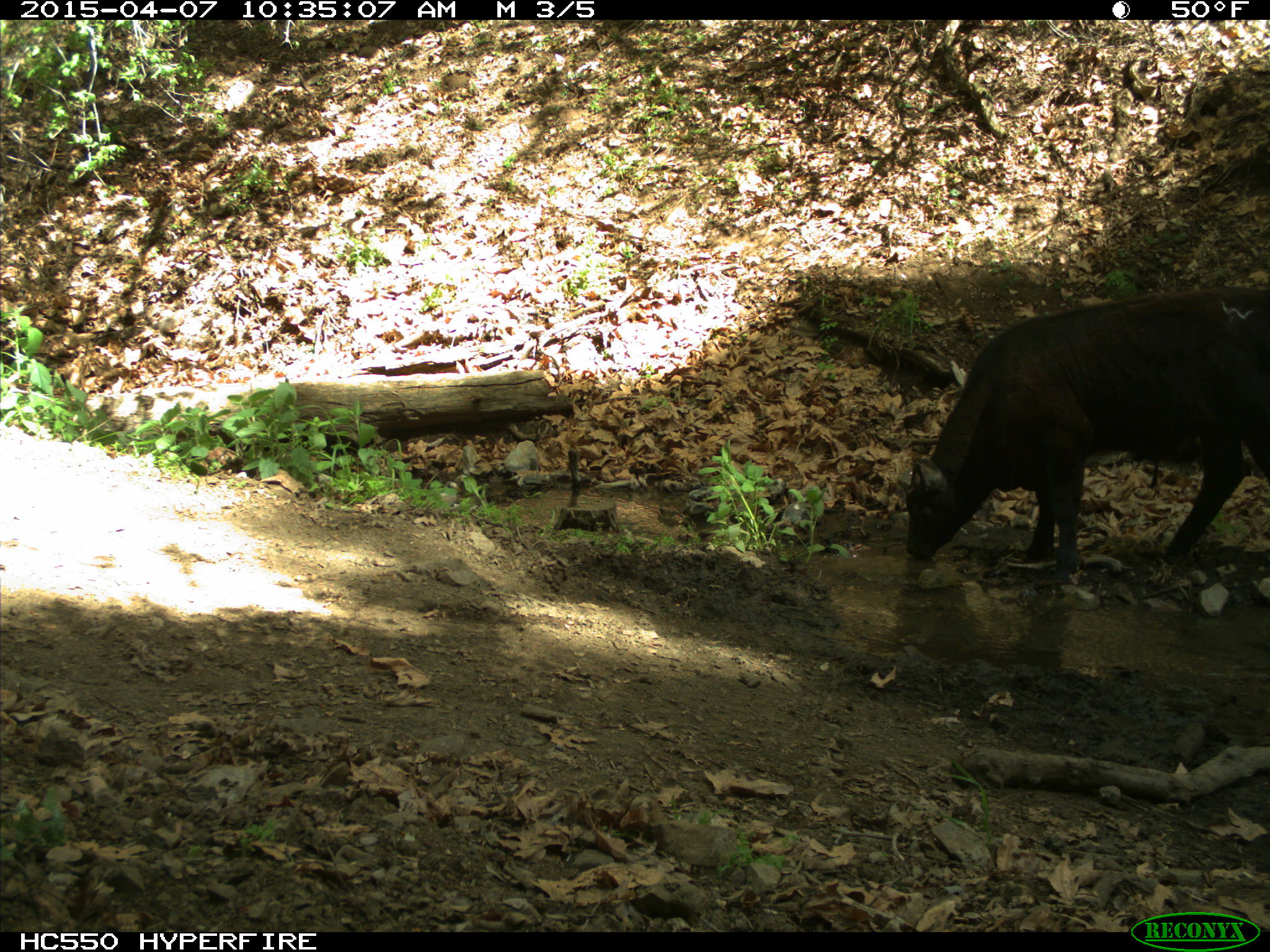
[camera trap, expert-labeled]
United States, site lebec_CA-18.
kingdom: Animalia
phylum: Chordata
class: Mammalia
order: Artiodactyla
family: Bovidae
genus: Bos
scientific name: Bos taurus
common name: domestic cow